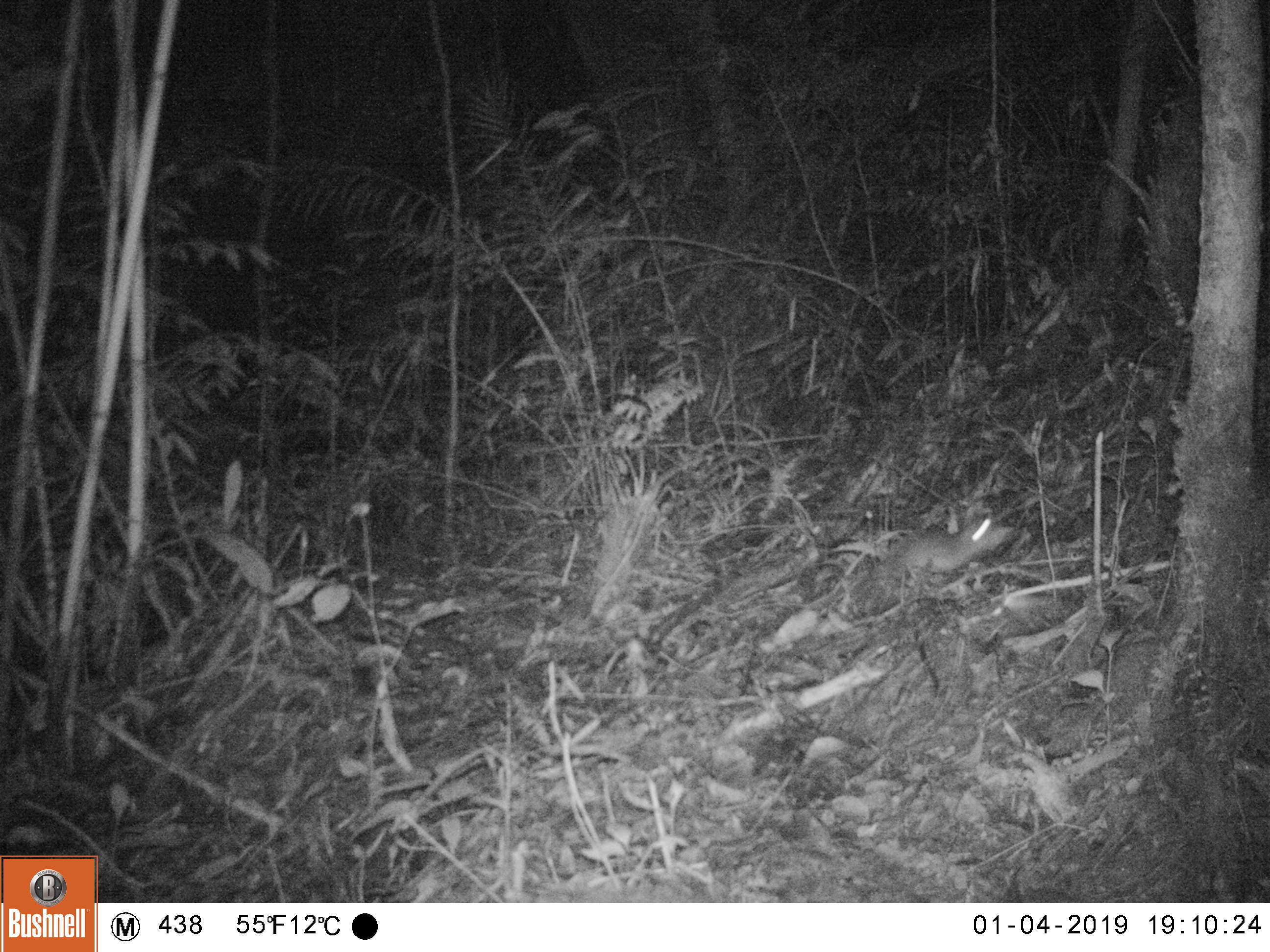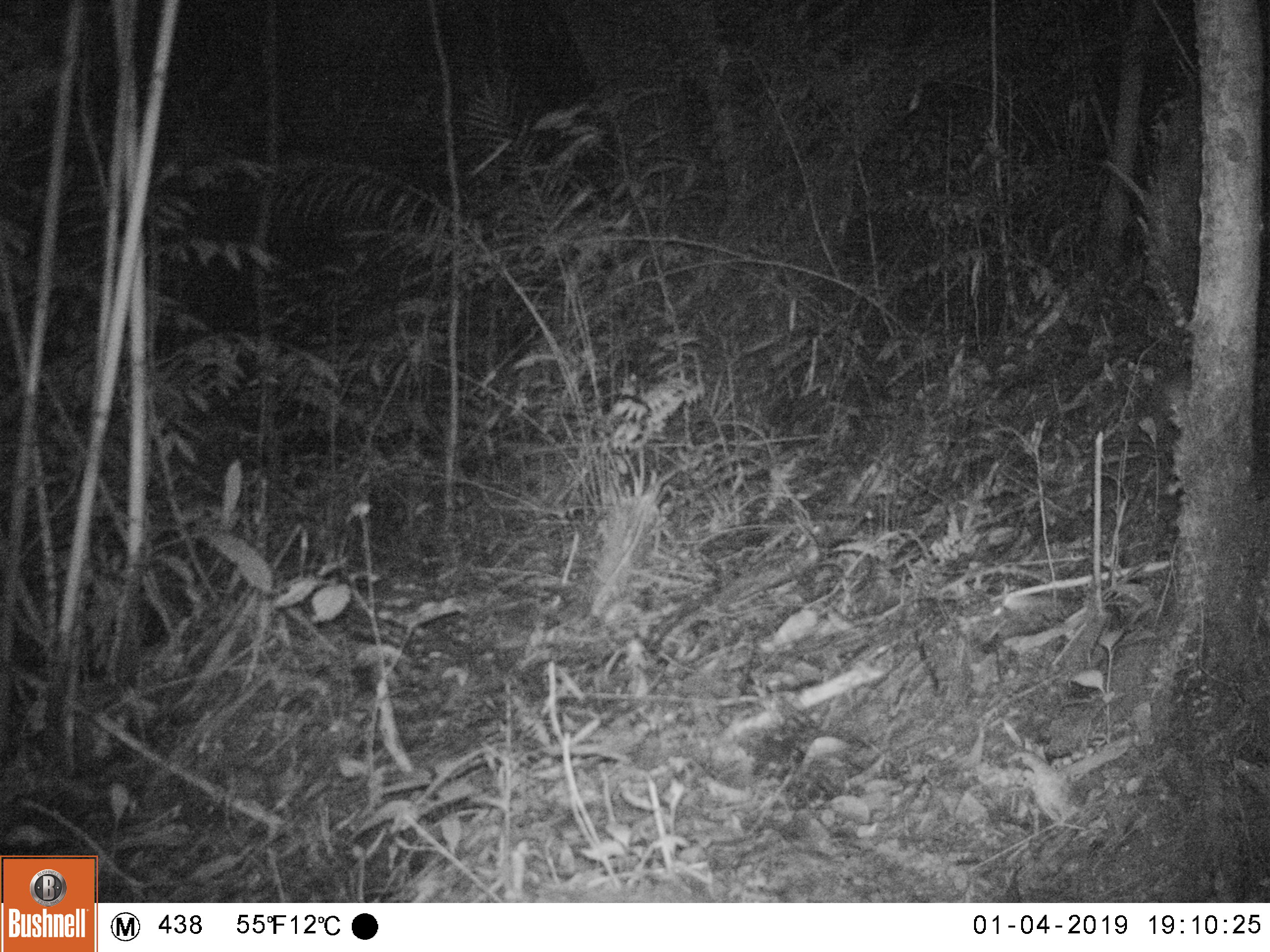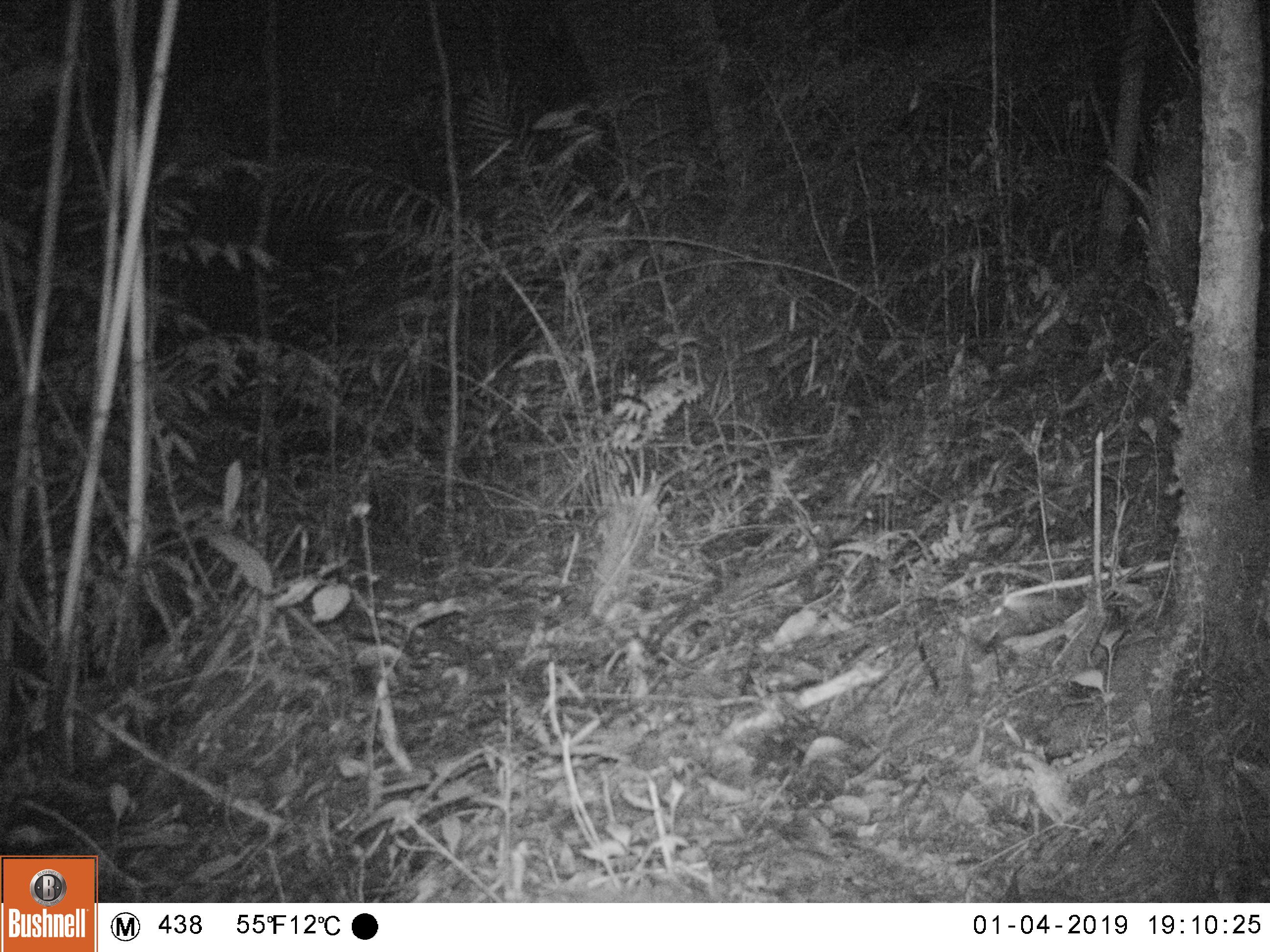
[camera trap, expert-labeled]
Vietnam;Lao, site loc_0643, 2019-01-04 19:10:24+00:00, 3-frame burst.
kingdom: Animalia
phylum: Chordata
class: Mammalia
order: Rodentia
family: Muridae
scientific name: Muridae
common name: old-world mice and rats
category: unidentified murid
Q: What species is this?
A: Unidentified murid (old-world mice and rats) (Muridae).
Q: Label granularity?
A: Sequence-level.